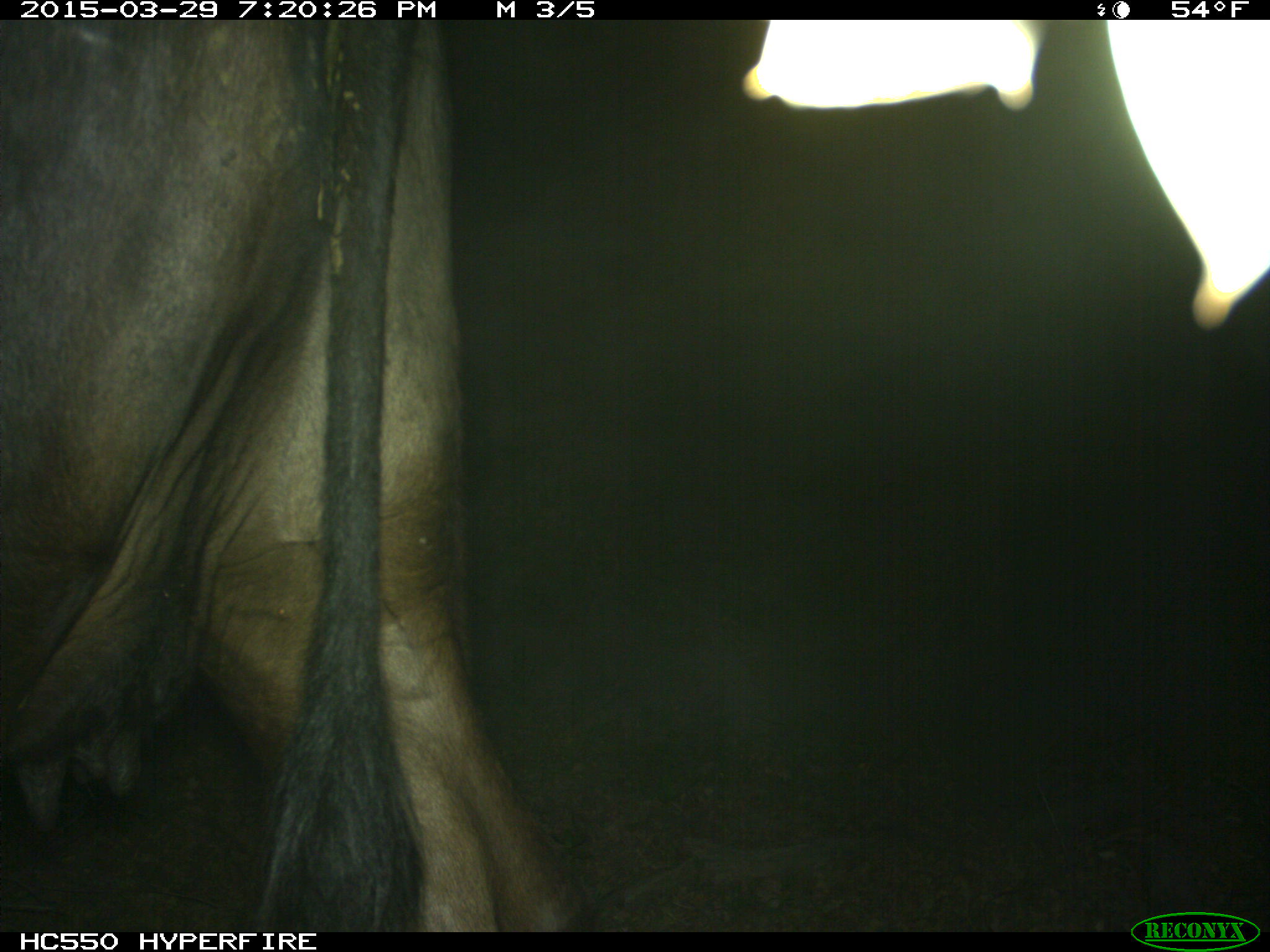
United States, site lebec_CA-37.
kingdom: Animalia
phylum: Chordata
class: Mammalia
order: Artiodactyla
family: Bovidae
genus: Bos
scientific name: Bos taurus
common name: domestic cow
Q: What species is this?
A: Bos taurus (domestic cow).